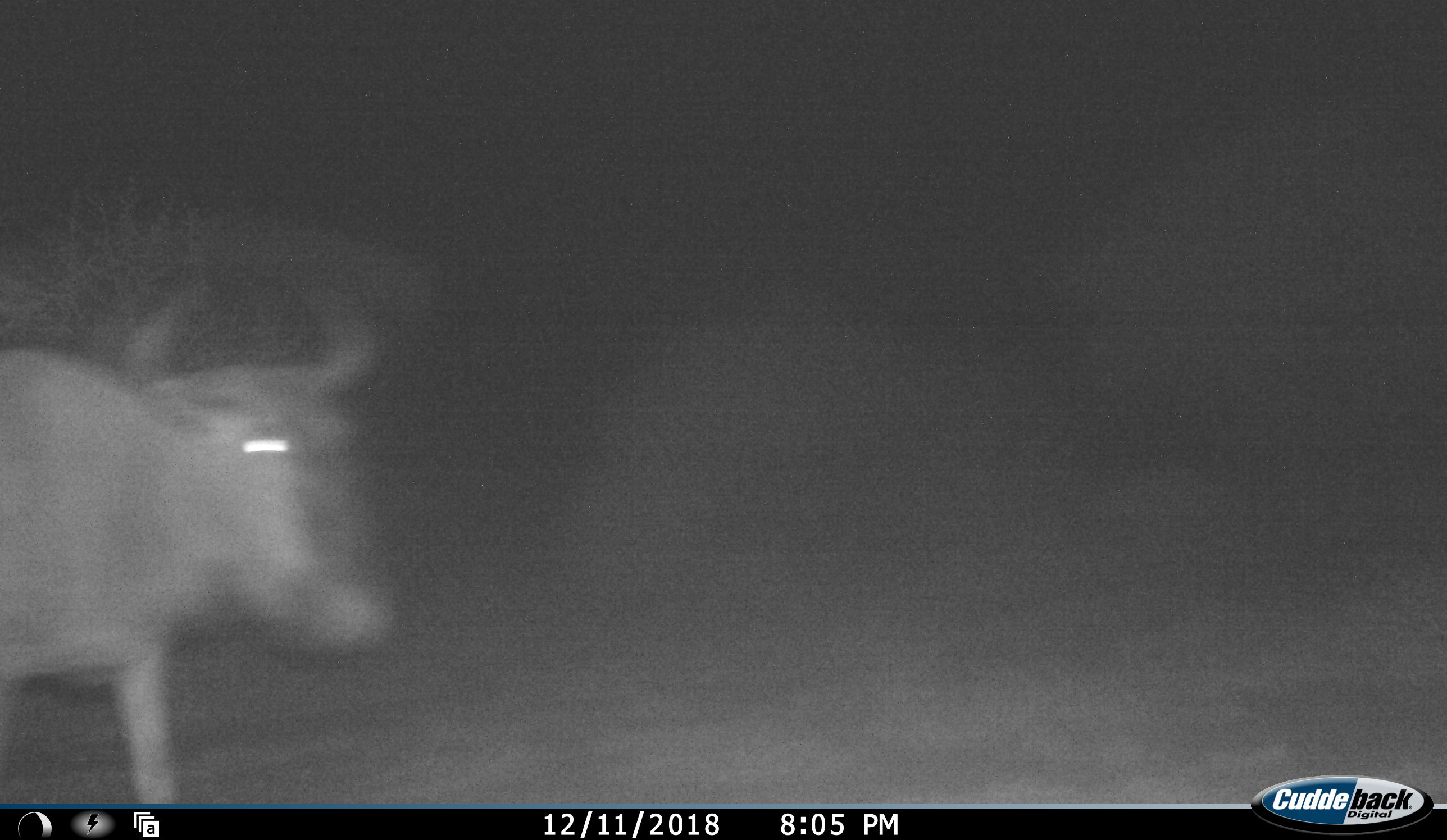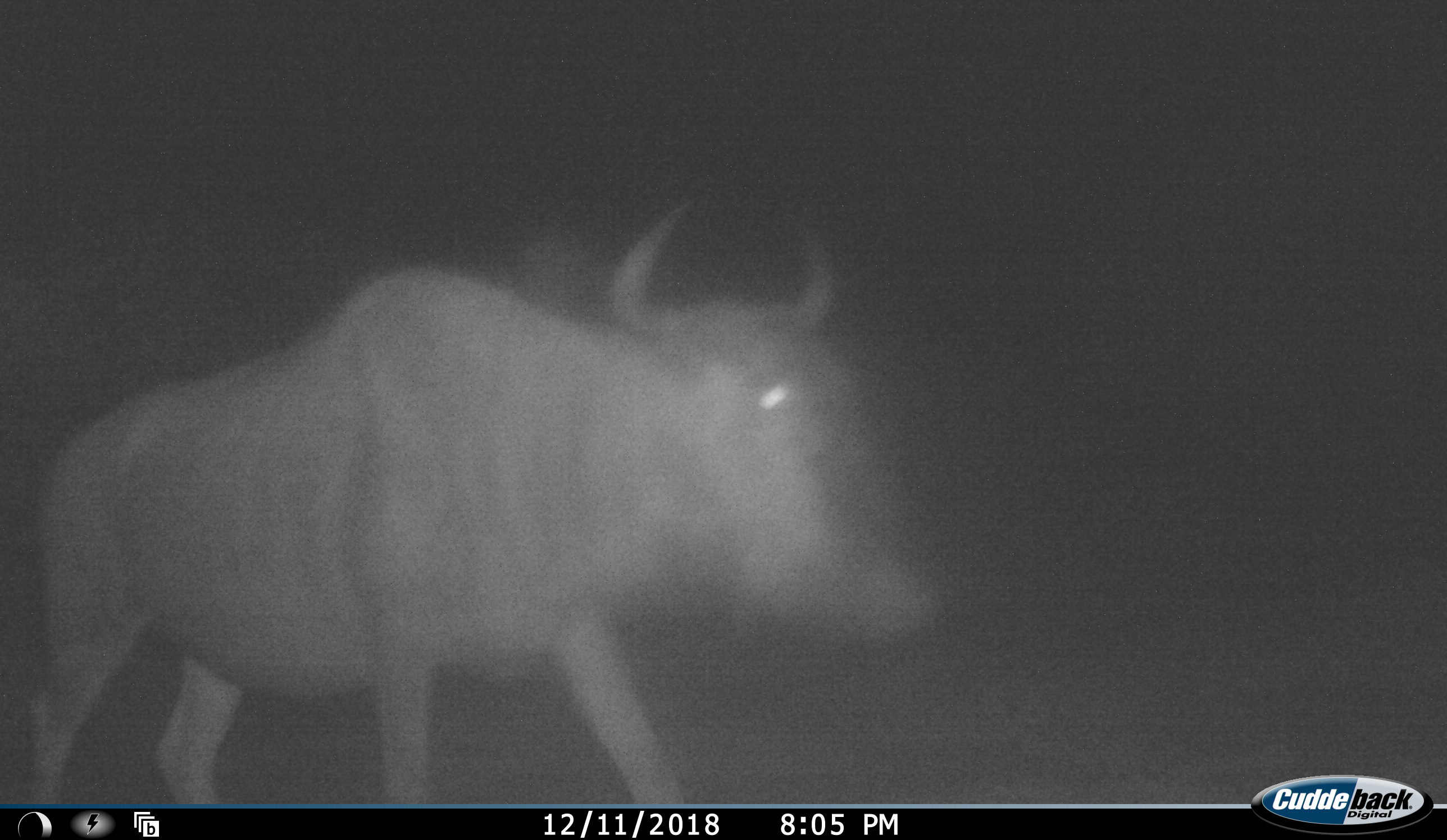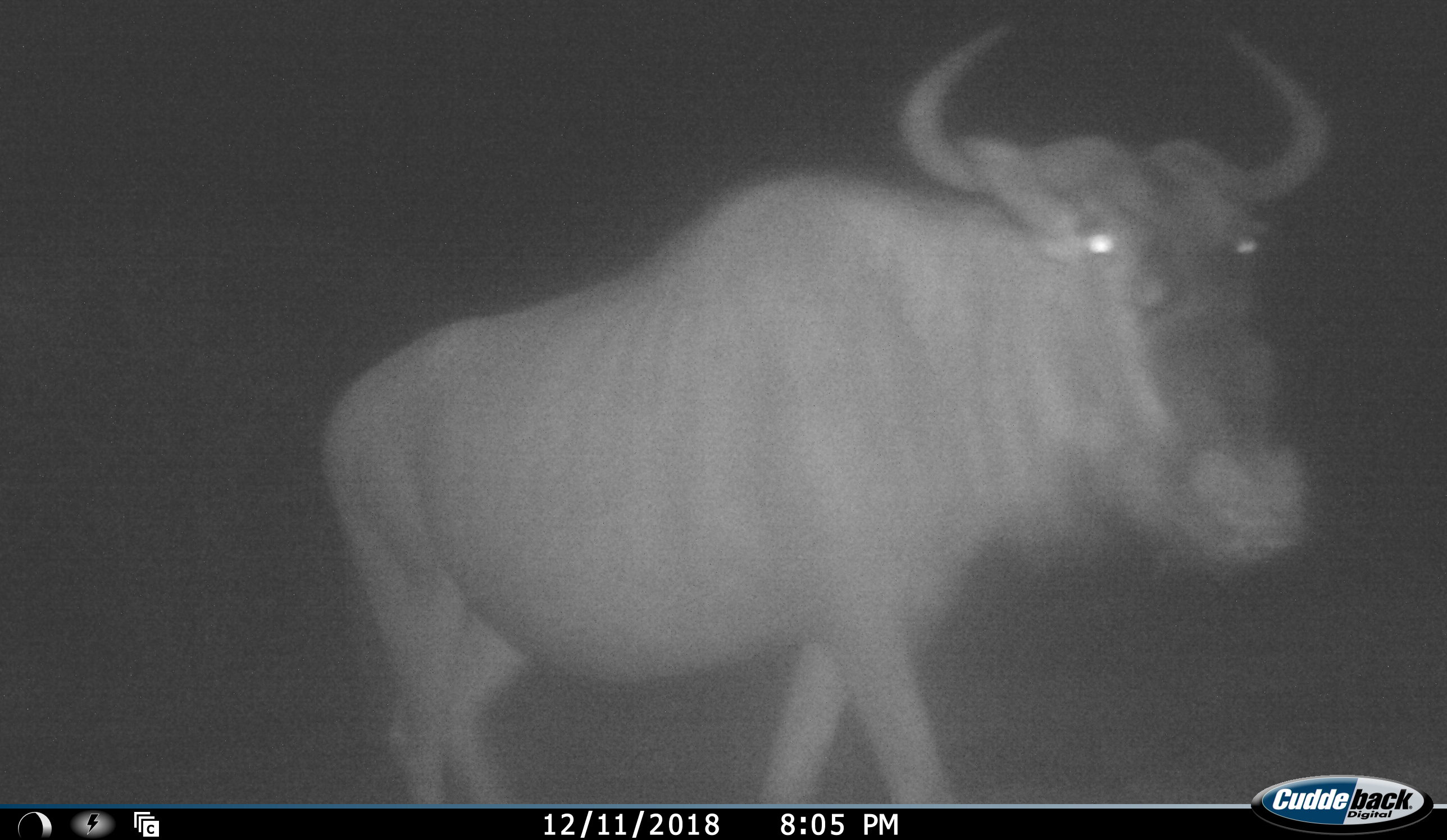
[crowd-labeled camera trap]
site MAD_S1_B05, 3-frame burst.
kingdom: Animalia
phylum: Chordata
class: Mammalia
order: Artiodactyla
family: Bovidae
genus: Connochaetes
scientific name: Connochaetes taurinus taurinus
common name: blue wildebeest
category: wildebeestblue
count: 1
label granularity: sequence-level